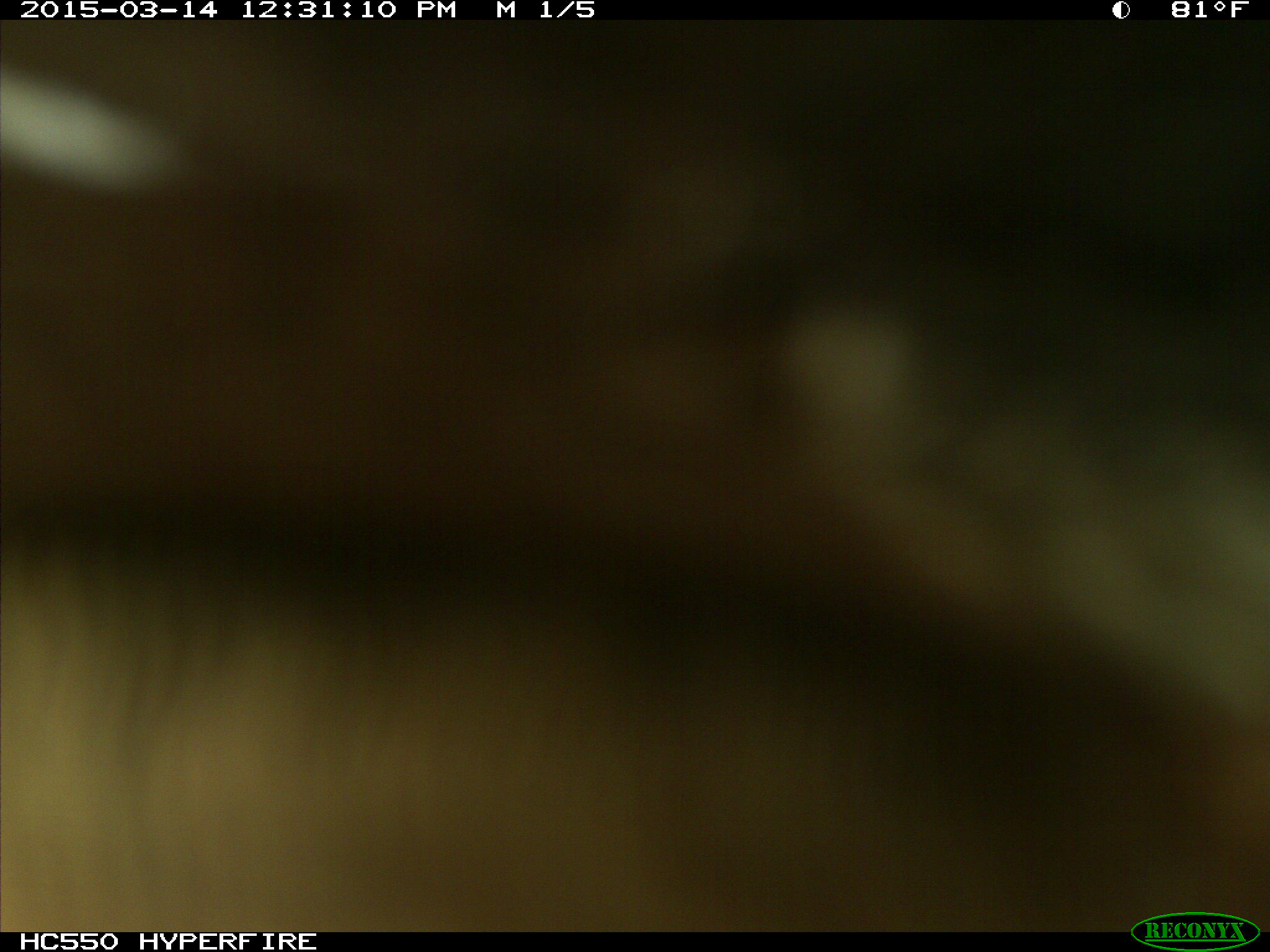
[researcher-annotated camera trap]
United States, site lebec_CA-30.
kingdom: Animalia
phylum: Chordata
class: Mammalia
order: Artiodactyla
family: Bovidae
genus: Bos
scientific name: Bos taurus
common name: domestic cow